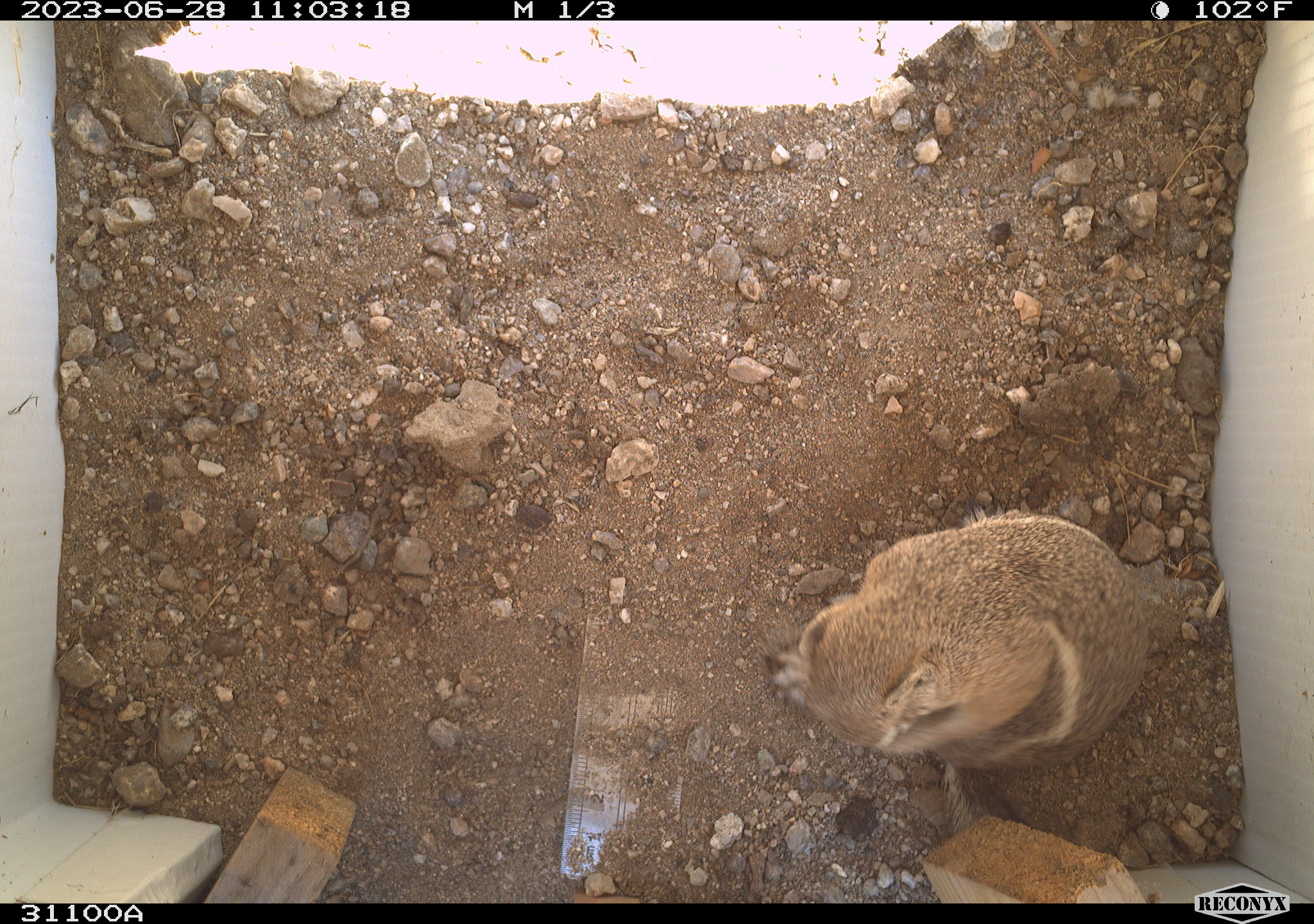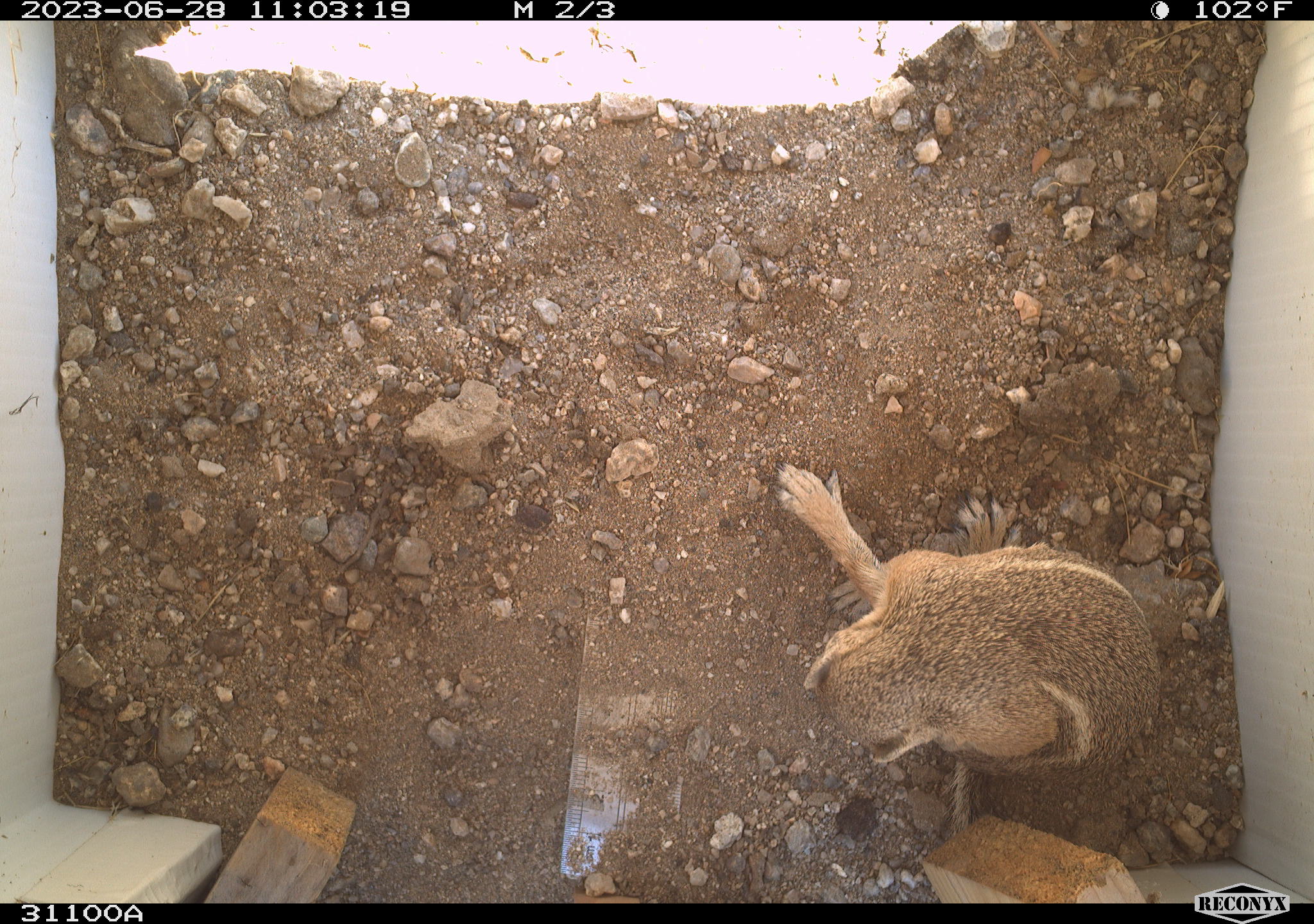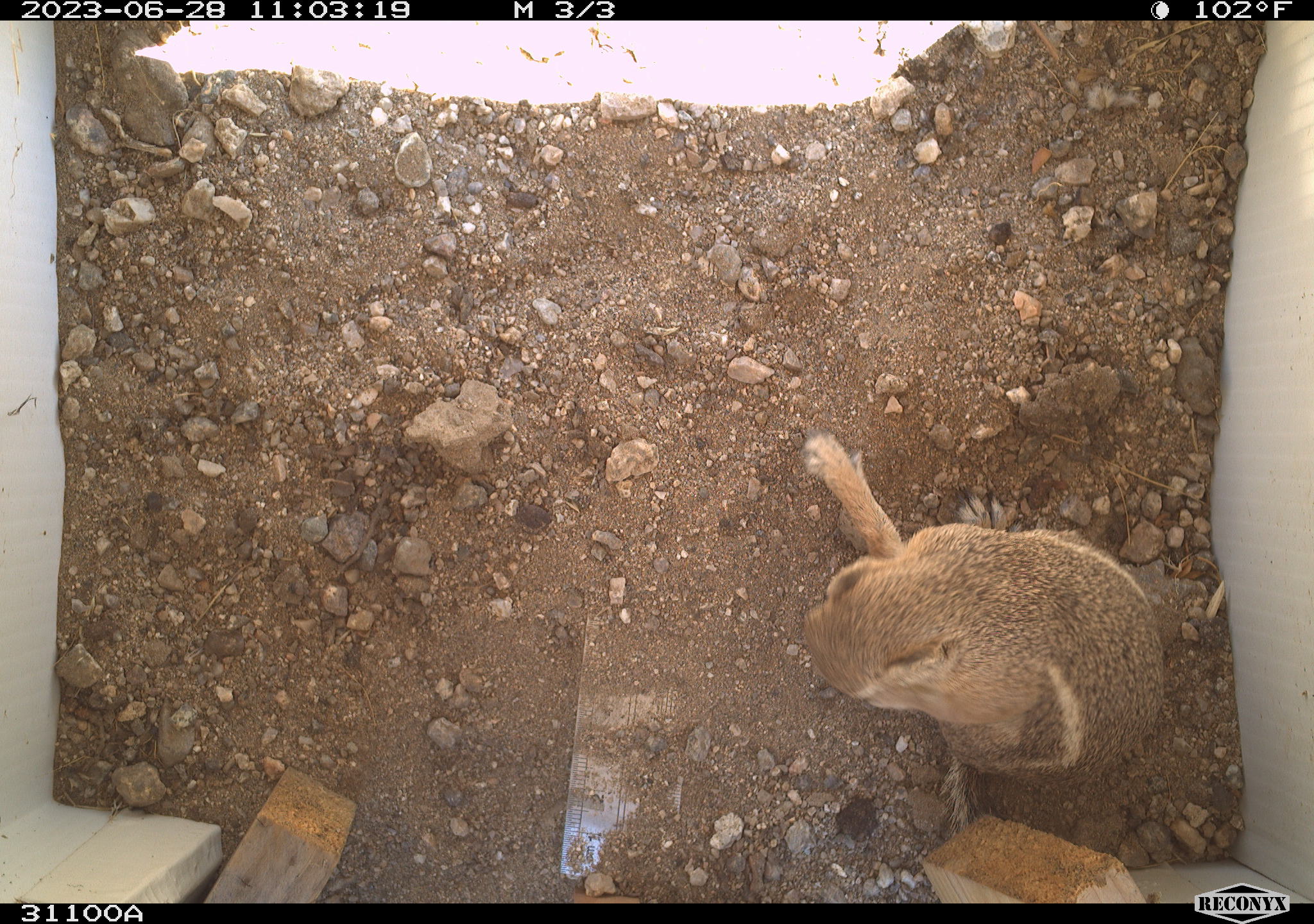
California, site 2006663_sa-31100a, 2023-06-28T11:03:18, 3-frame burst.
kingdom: Animalia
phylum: Chordata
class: Mammalia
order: Rodentia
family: Sciuridae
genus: Ammospermophilus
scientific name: Ammospermophilus leucurus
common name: white-tailed antelope squirrel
White-tailed antelope squirrel (Ammospermophilus leucurus).